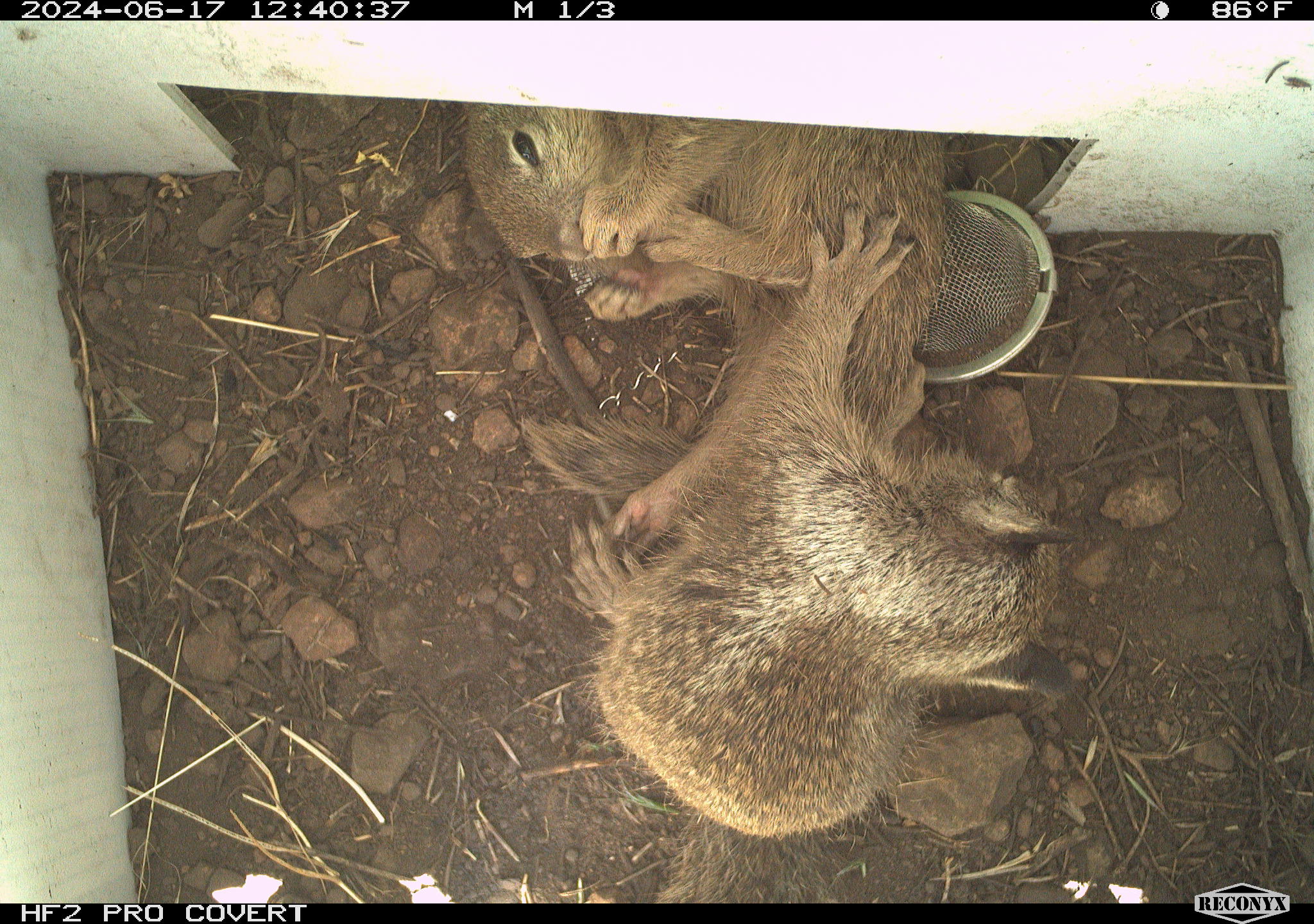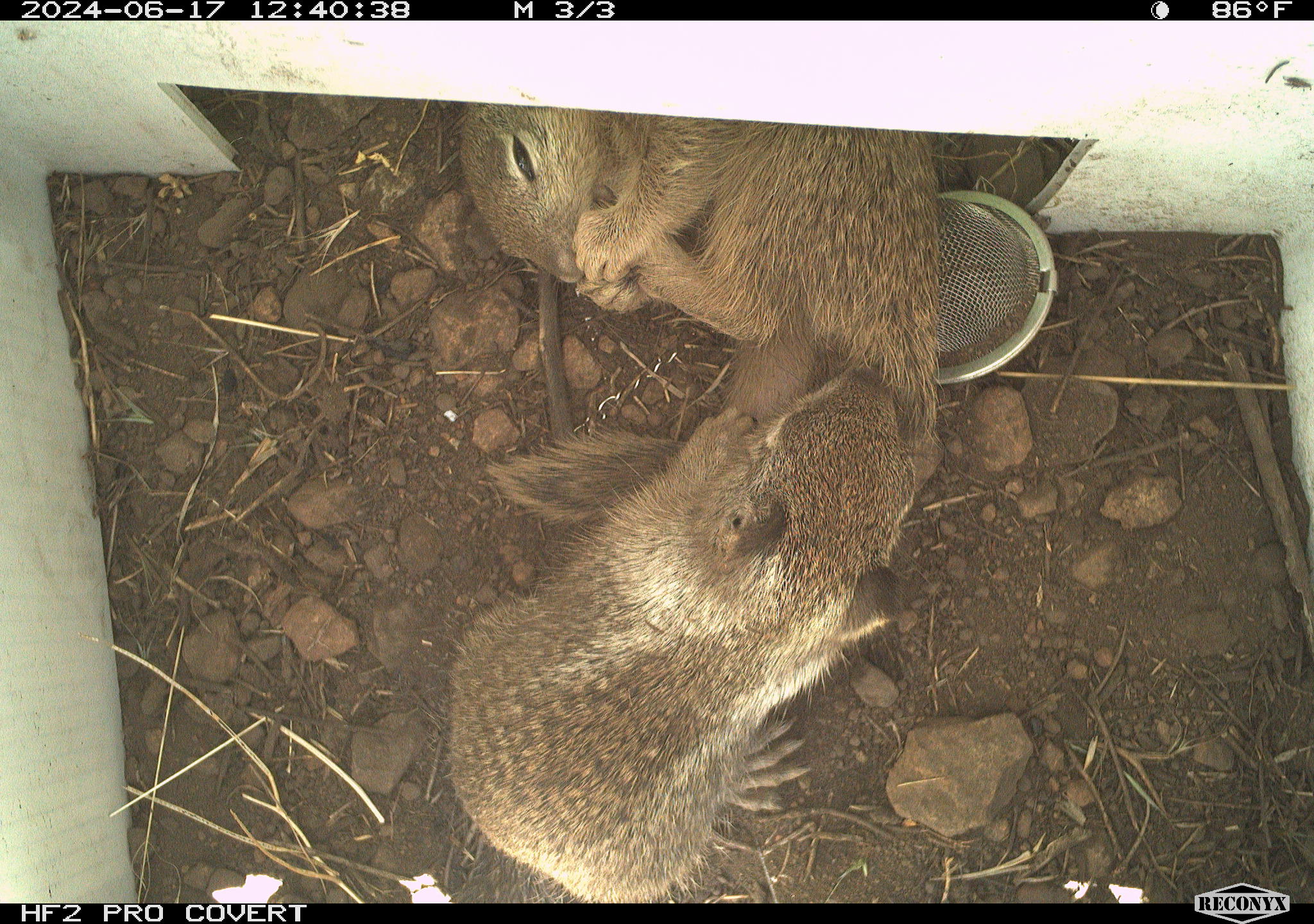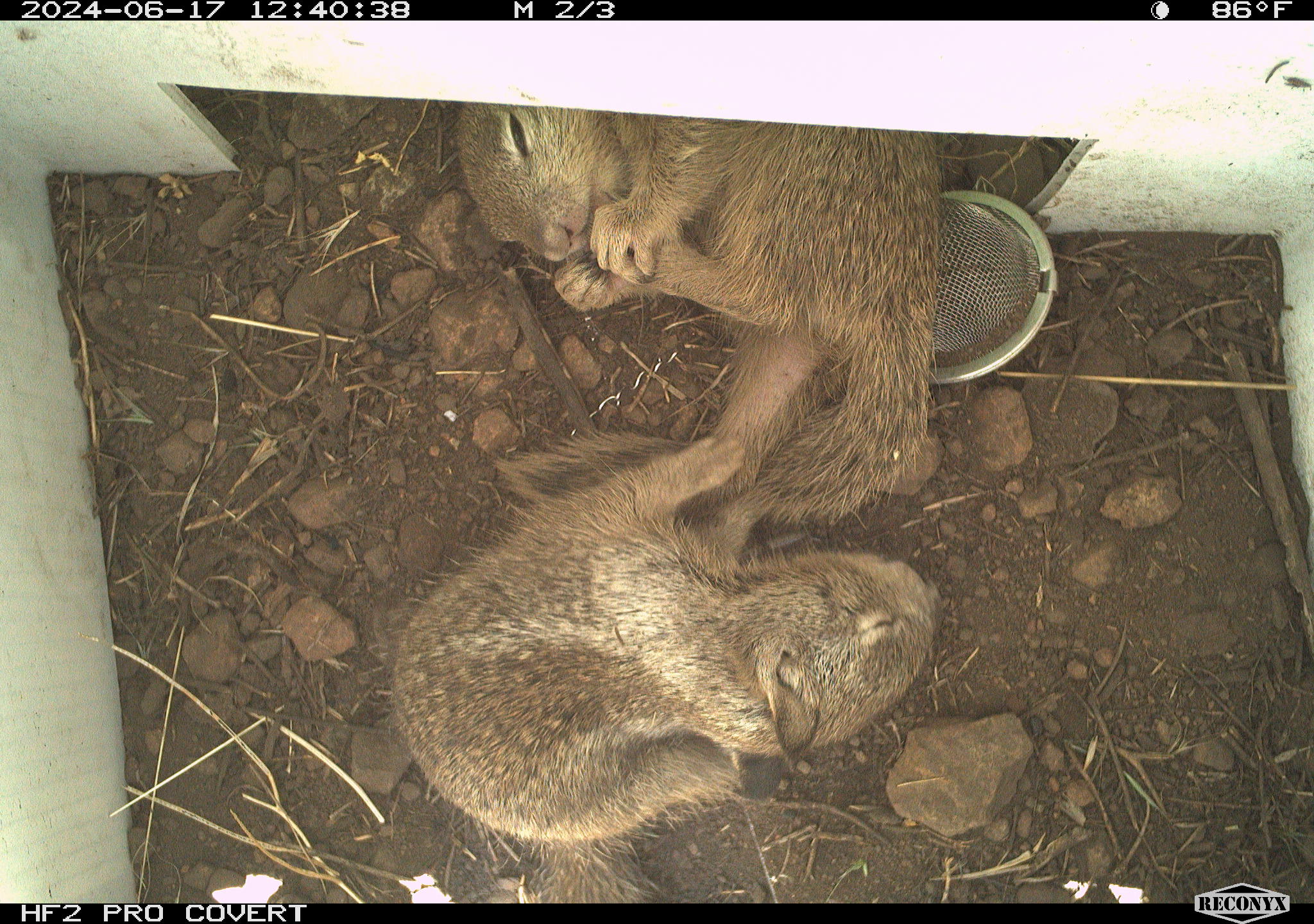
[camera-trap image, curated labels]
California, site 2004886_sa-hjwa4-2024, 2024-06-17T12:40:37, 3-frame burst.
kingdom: Animalia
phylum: Chordata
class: Mammalia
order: Rodentia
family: Sciuridae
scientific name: Sciuridae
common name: squirrels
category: sciuridae family